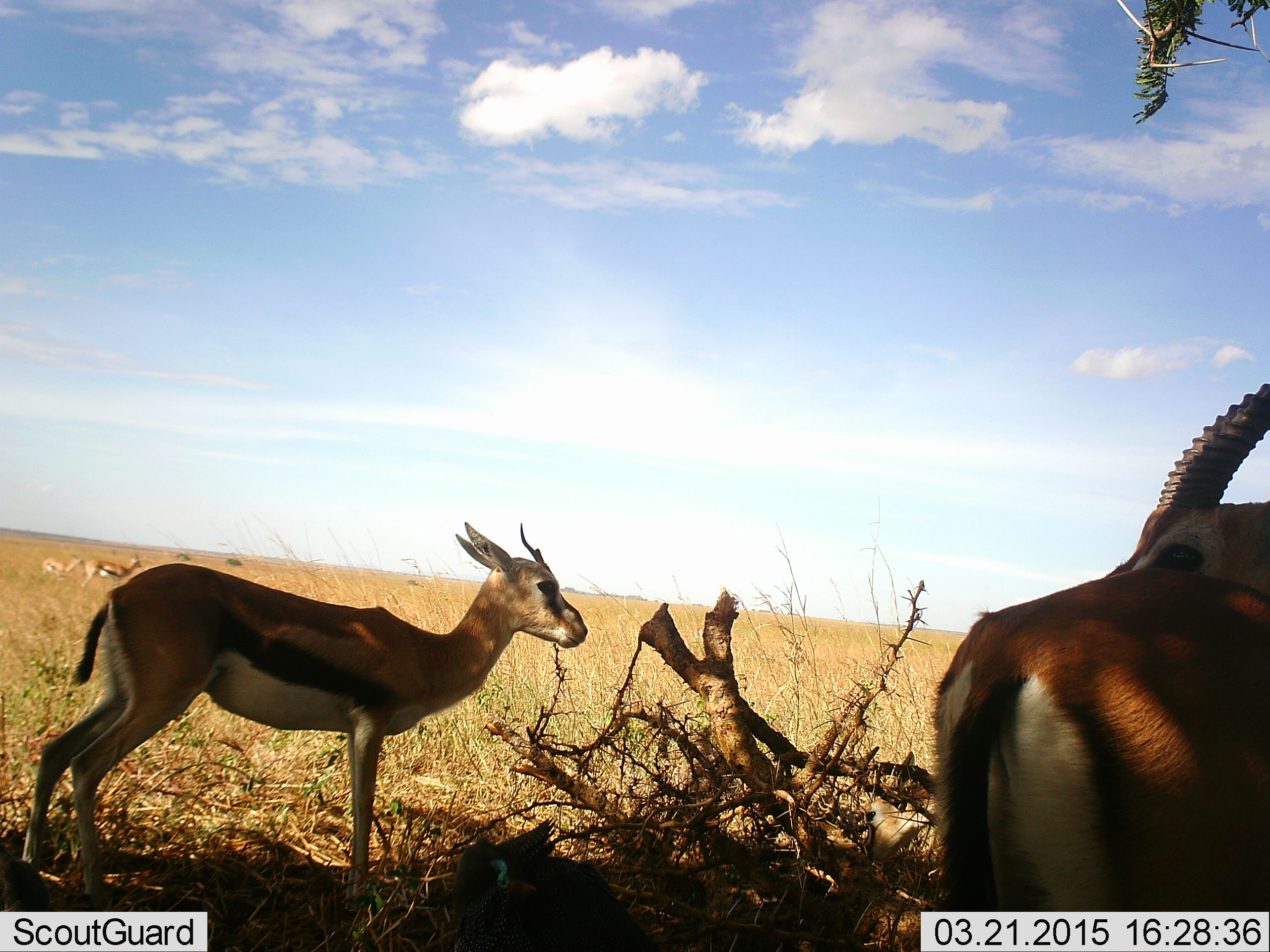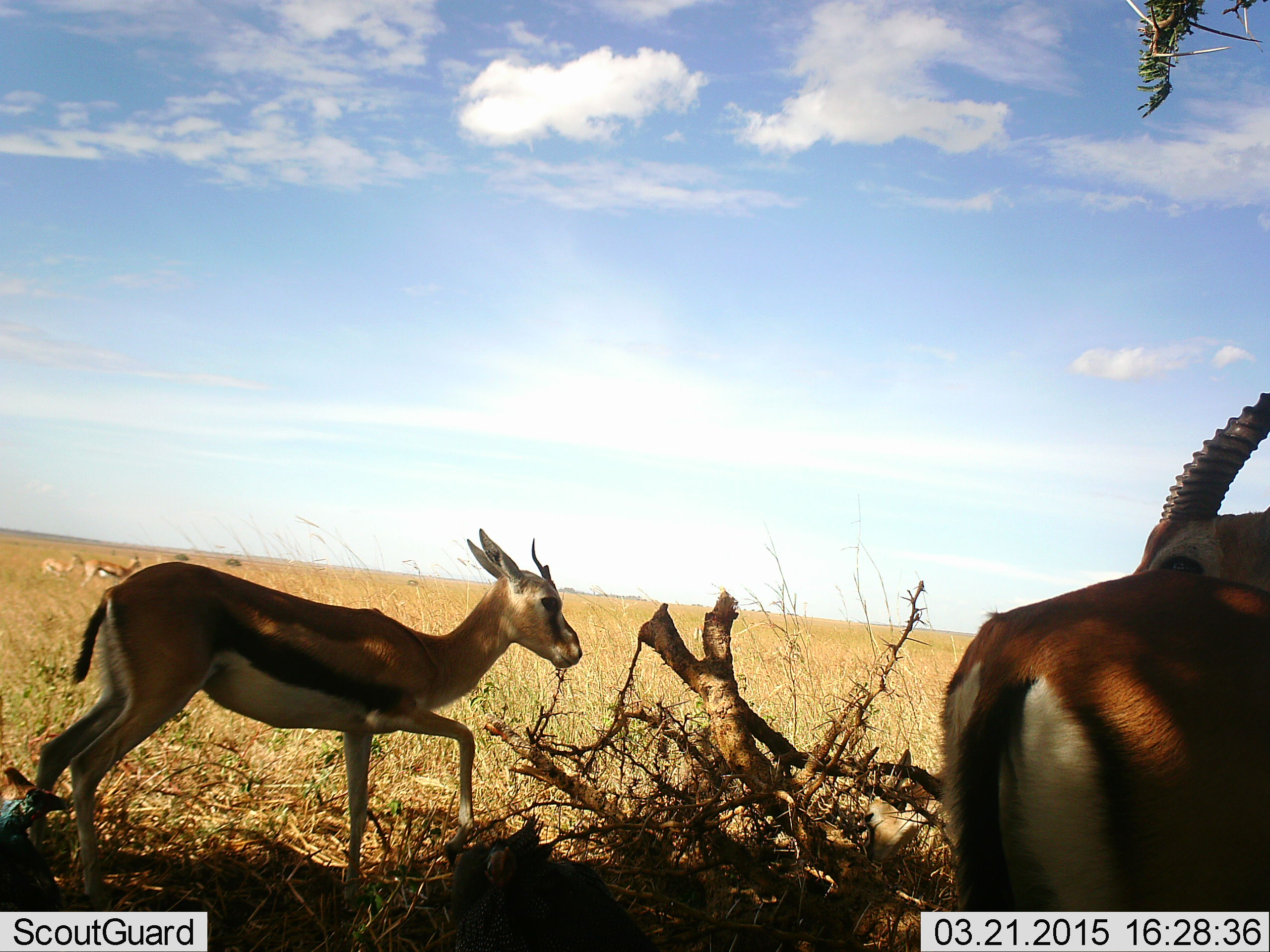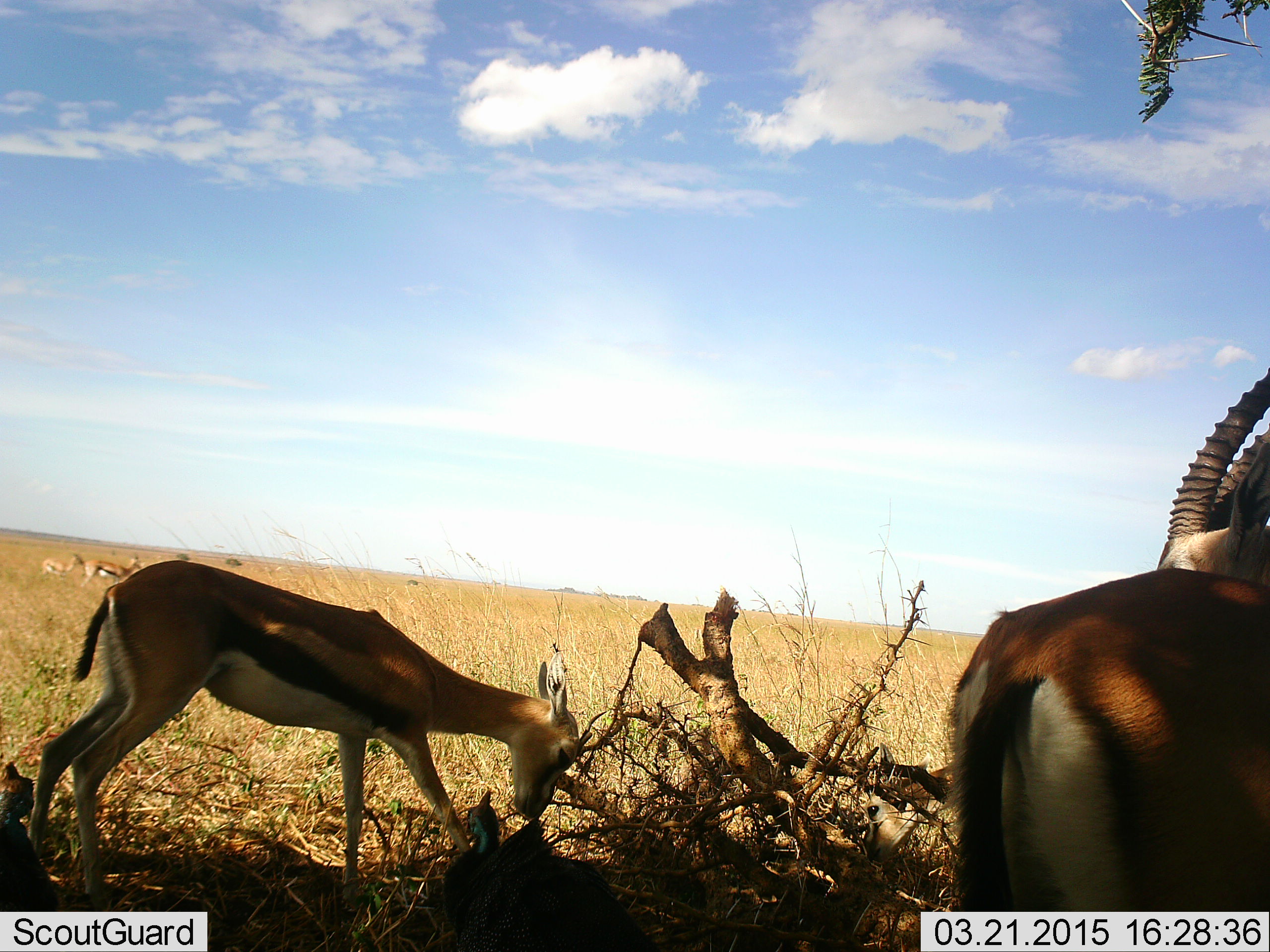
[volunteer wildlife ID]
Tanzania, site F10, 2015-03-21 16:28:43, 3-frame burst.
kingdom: Animalia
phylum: Chordata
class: Mammalia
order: Artiodactyla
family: Bovidae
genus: Eudorcas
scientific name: Eudorcas thomsonii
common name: thomson's gazelle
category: gazellethomsons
Gazellethomsons (thomson's gazelle) (Eudorcas thomsonii), count 2. Behavior (volunteer vote fractions): standing 62%, resting 8%, moving 31%, interacting 0%. Young present (vote fraction): 0%. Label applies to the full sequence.